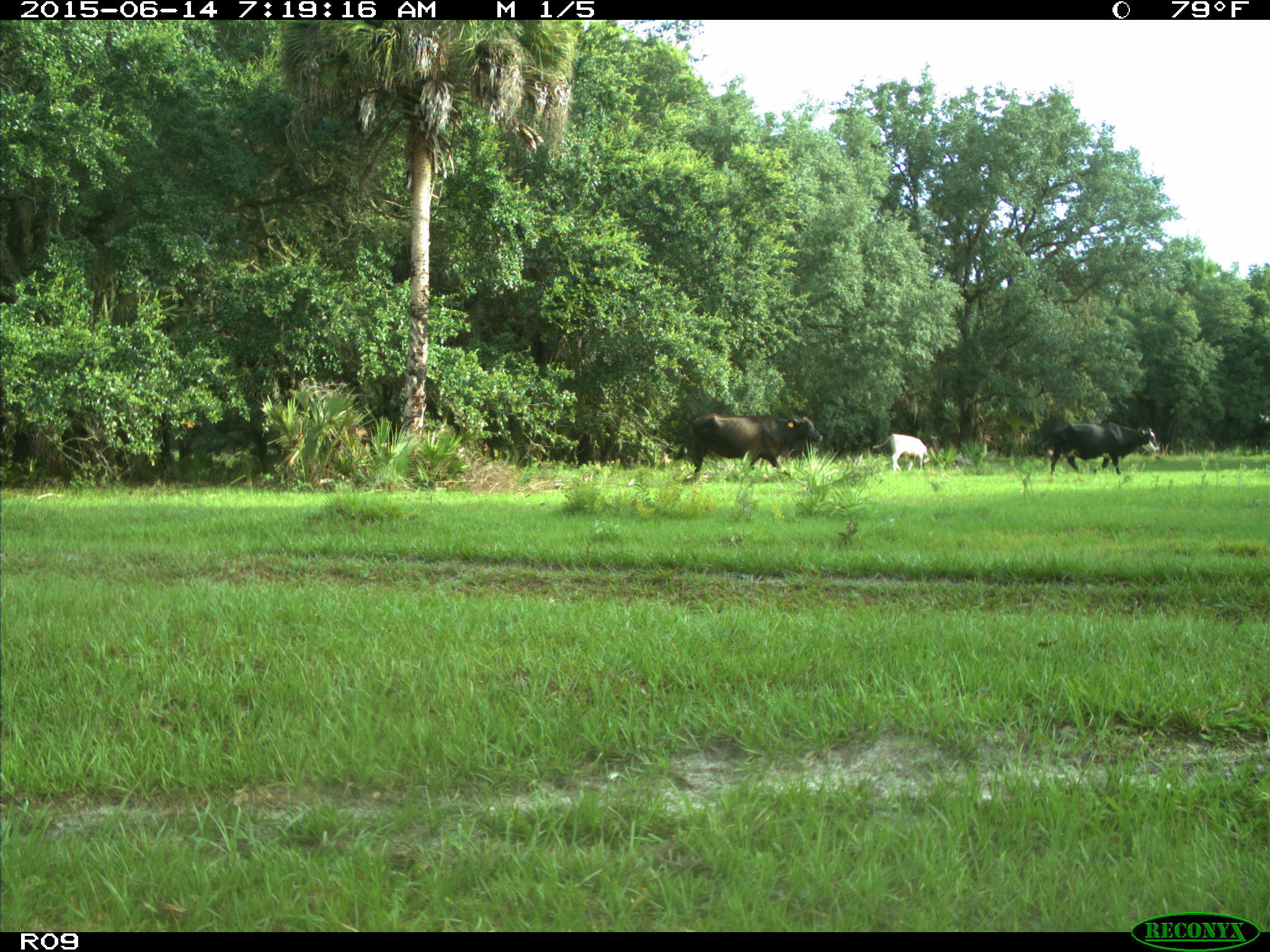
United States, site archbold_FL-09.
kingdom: Animalia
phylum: Chordata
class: Mammalia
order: Artiodactyla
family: Bovidae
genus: Bos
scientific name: Bos taurus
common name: domestic cow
Bos taurus (domestic cow).